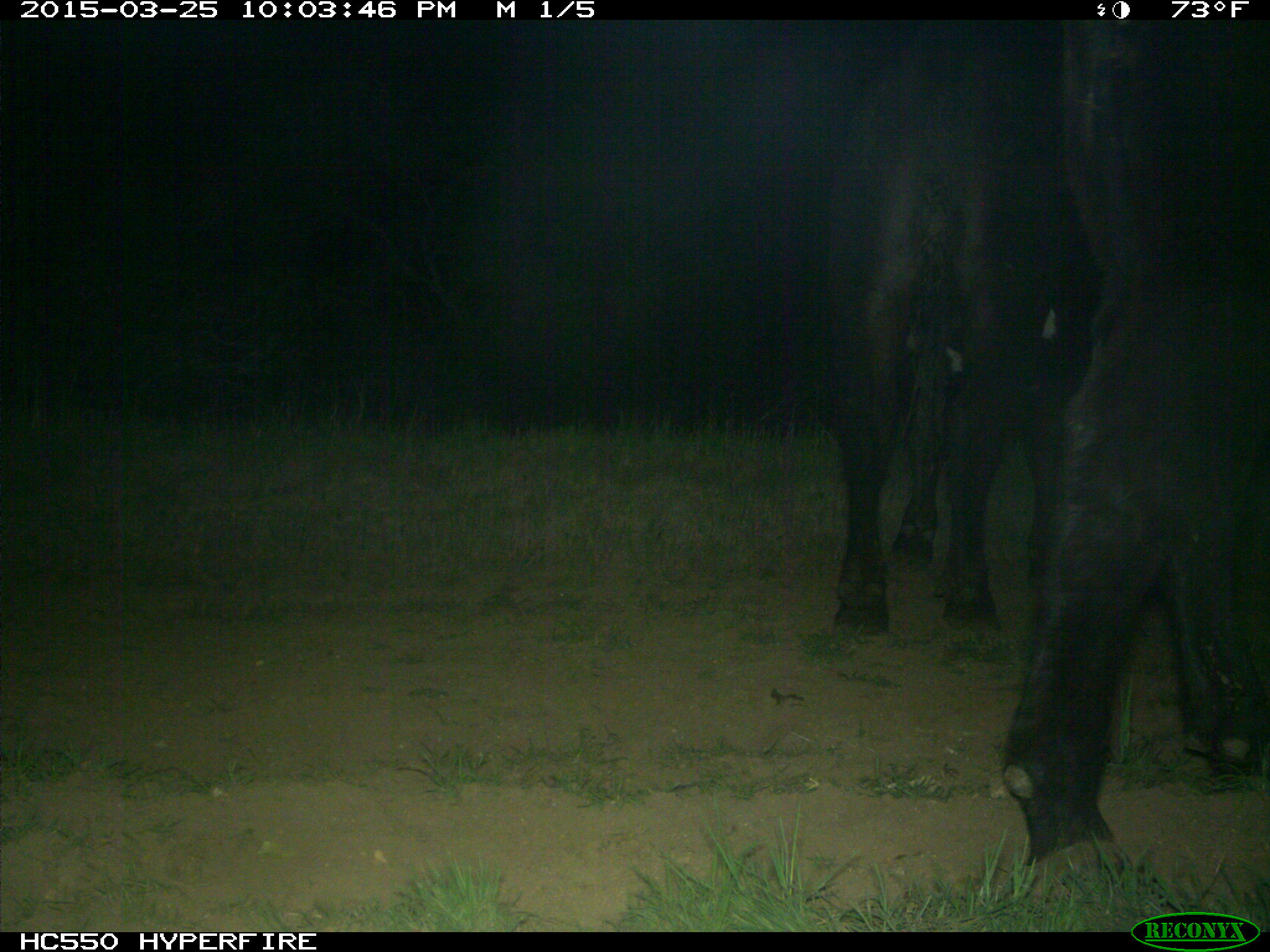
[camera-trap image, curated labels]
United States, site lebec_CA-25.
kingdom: Animalia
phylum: Chordata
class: Mammalia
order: Artiodactyla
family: Bovidae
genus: Bos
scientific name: Bos taurus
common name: domestic cow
Bos taurus (domestic cow).